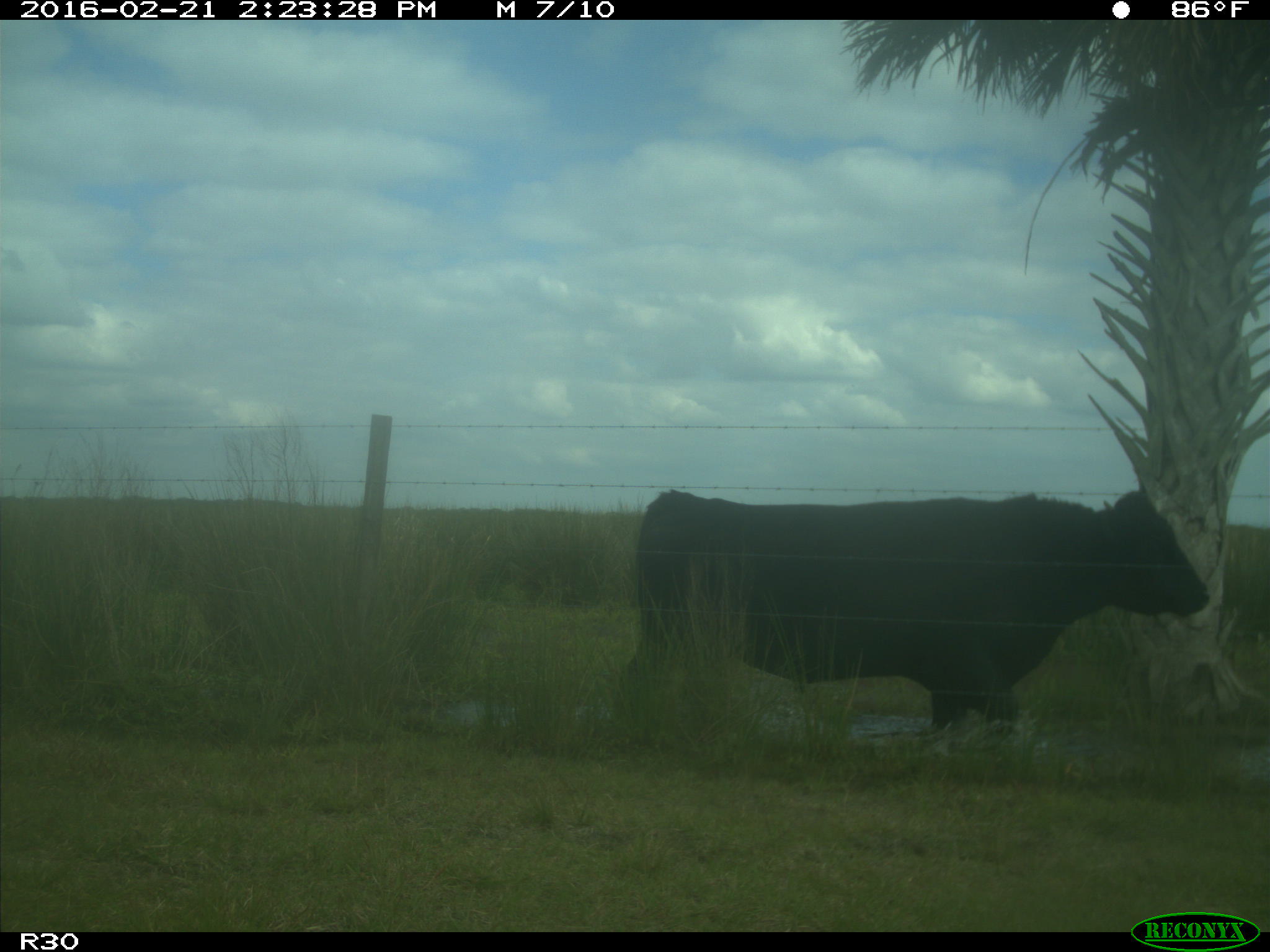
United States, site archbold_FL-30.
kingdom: Animalia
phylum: Chordata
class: Mammalia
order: Artiodactyla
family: Bovidae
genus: Bos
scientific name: Bos taurus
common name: domestic cow